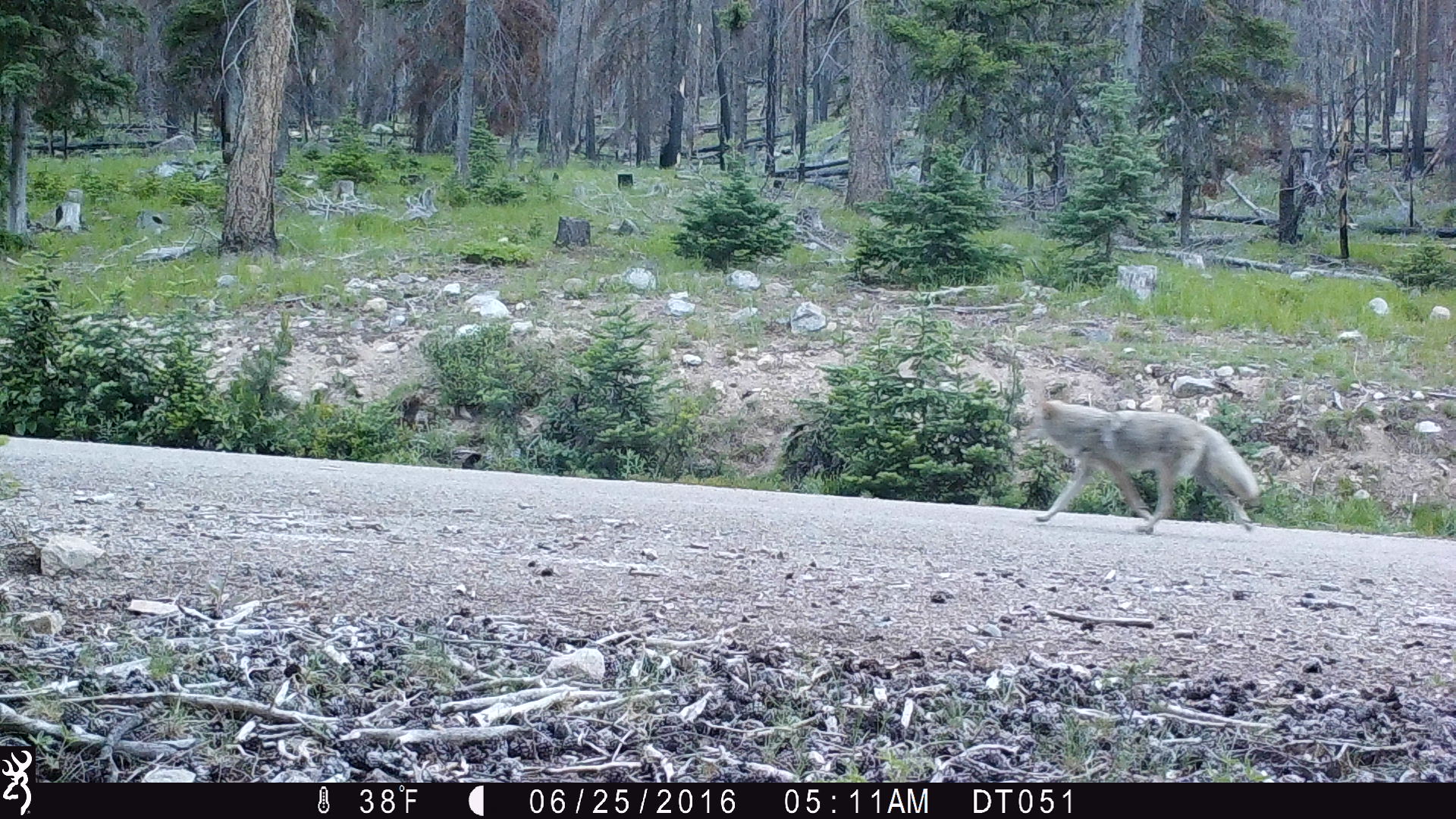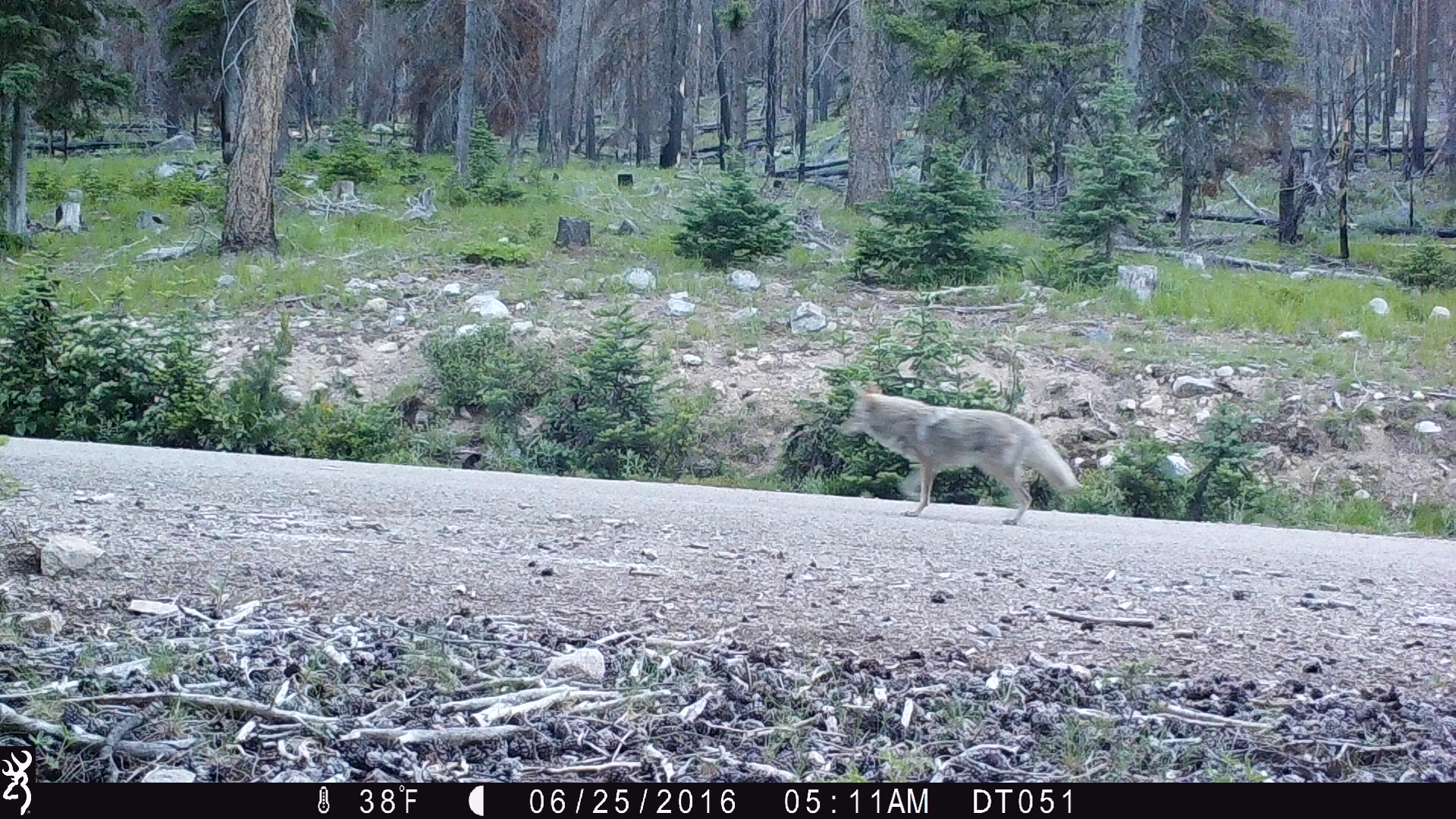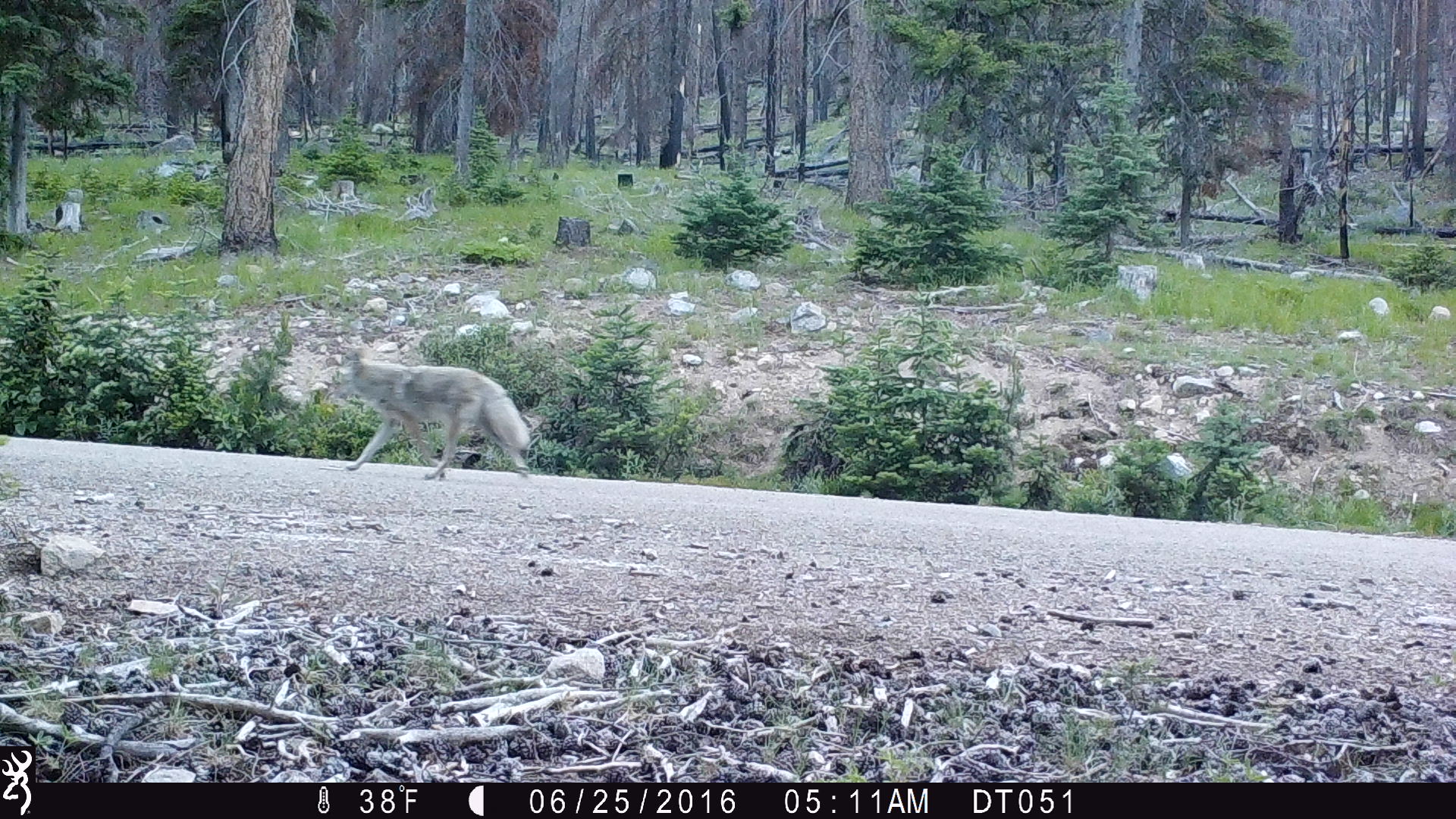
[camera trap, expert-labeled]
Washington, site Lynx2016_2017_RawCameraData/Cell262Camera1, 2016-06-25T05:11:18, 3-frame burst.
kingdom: Animalia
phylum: Chordata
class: Mammalia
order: Carnivora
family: Canidae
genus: Canis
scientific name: Canis latrans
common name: coyote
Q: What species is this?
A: Canis latrans (coyote).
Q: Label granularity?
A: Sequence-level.